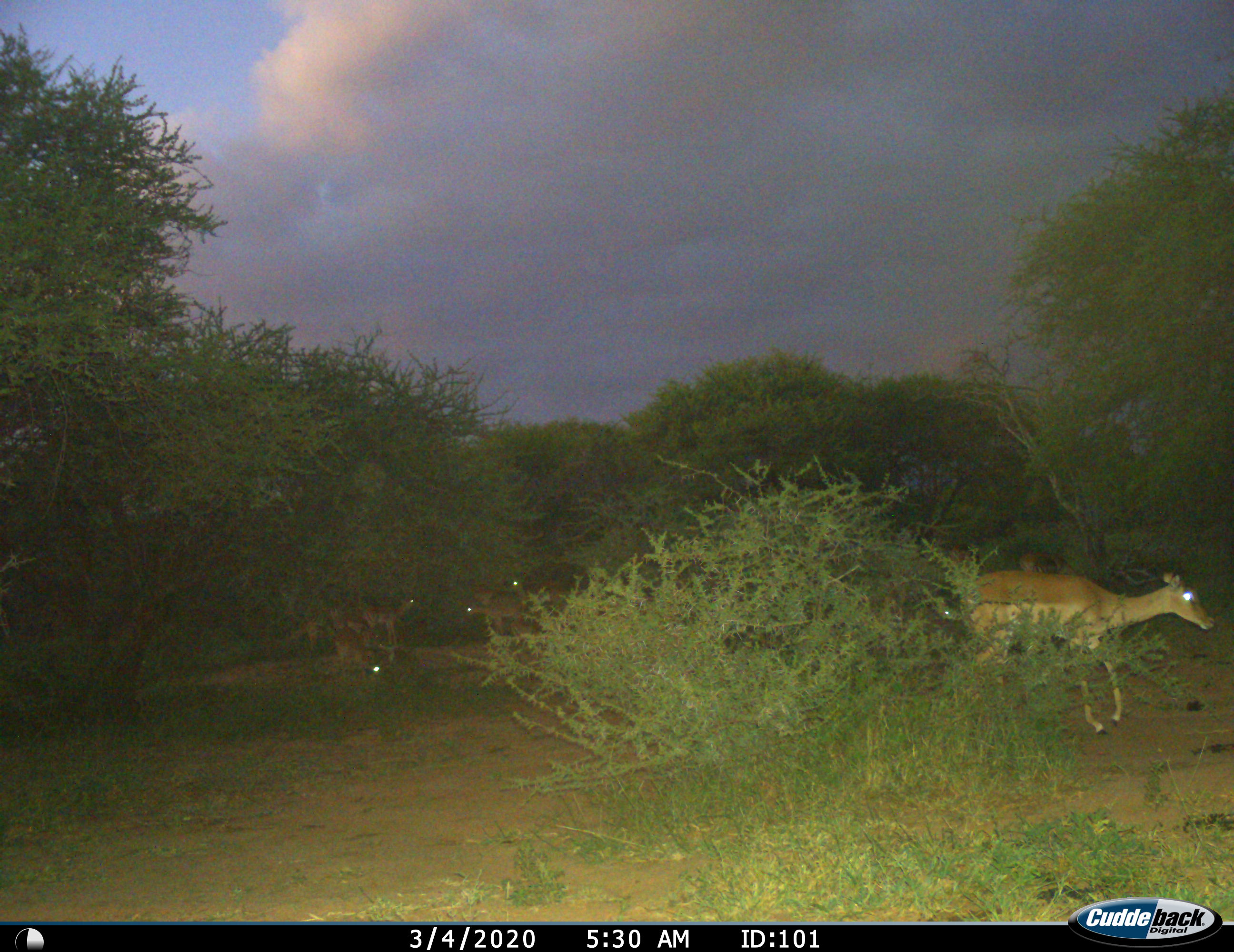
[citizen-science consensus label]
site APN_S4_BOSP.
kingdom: Animalia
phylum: Chordata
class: Mammalia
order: Artiodactyla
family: Bovidae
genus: Aepyceros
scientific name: Aepyceros melampus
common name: impala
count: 7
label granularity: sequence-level